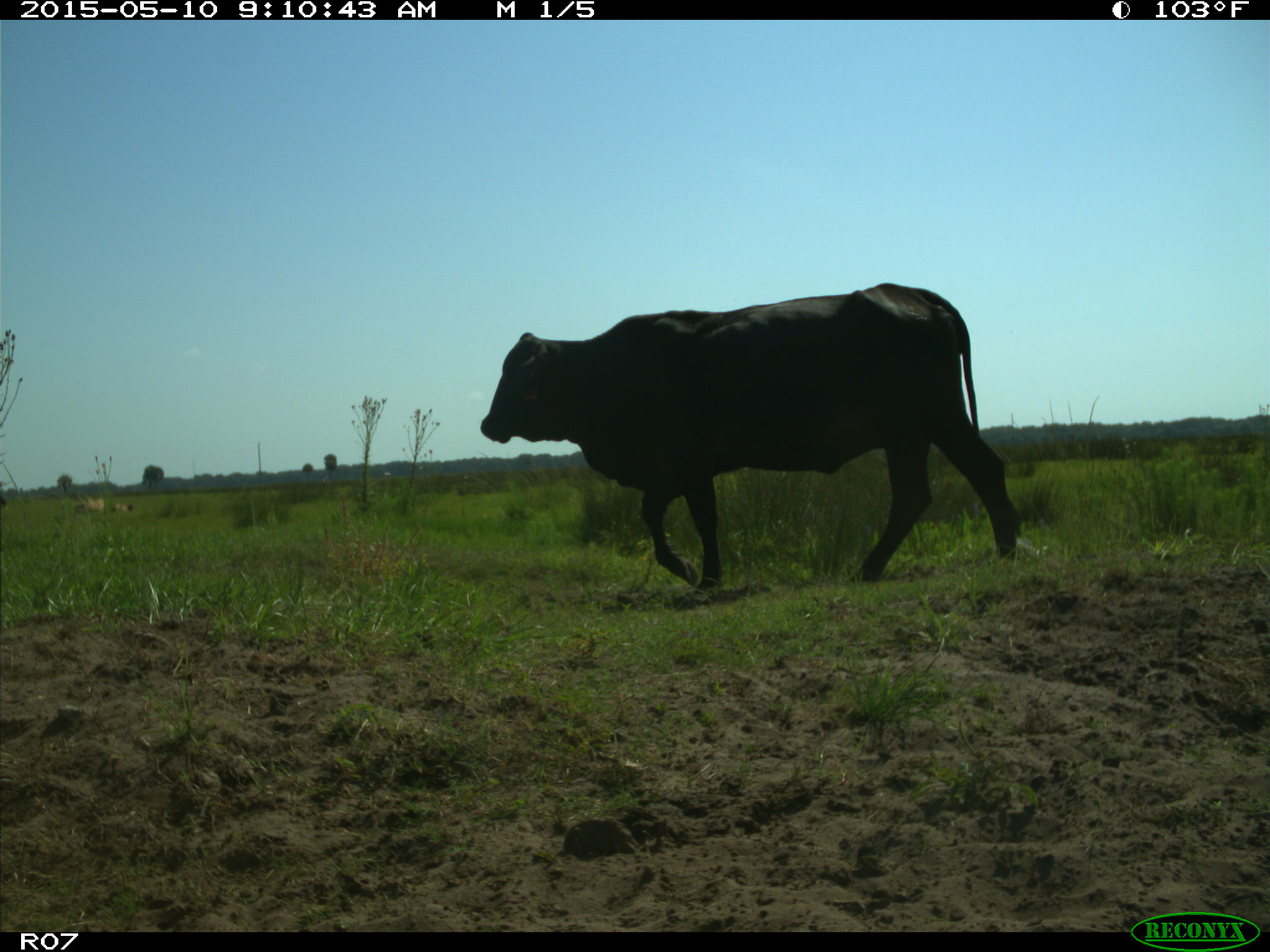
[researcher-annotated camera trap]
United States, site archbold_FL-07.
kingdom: Animalia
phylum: Chordata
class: Mammalia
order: Artiodactyla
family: Bovidae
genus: Bos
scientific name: Bos taurus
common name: domestic cow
Bos taurus (domestic cow).